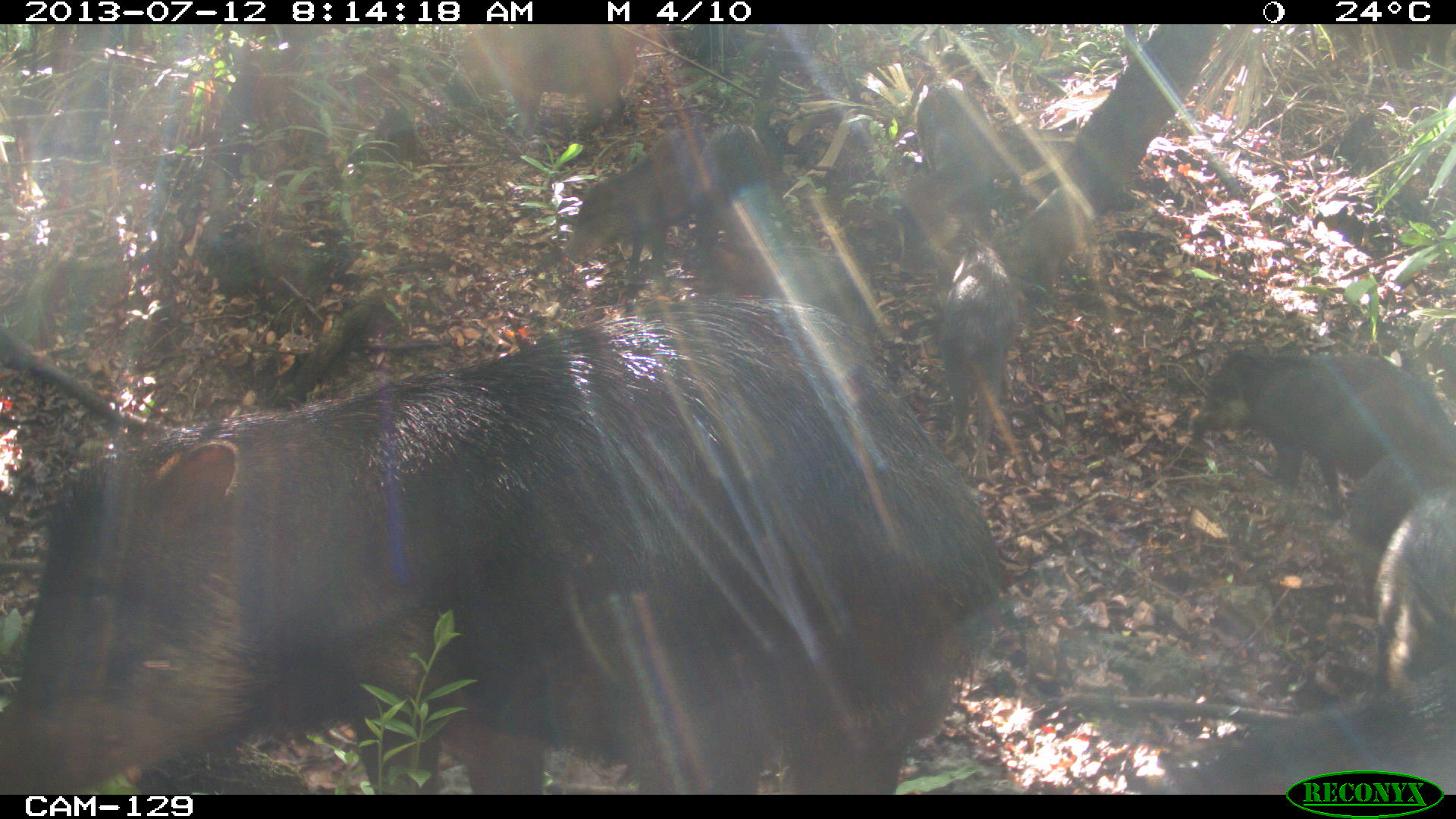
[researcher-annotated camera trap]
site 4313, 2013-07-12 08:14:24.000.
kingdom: Animalia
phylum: Chordata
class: Mammalia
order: Artiodactyla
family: Tayassuidae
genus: Tayassu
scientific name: Tayassu pecari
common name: white-lipped peccary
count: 20